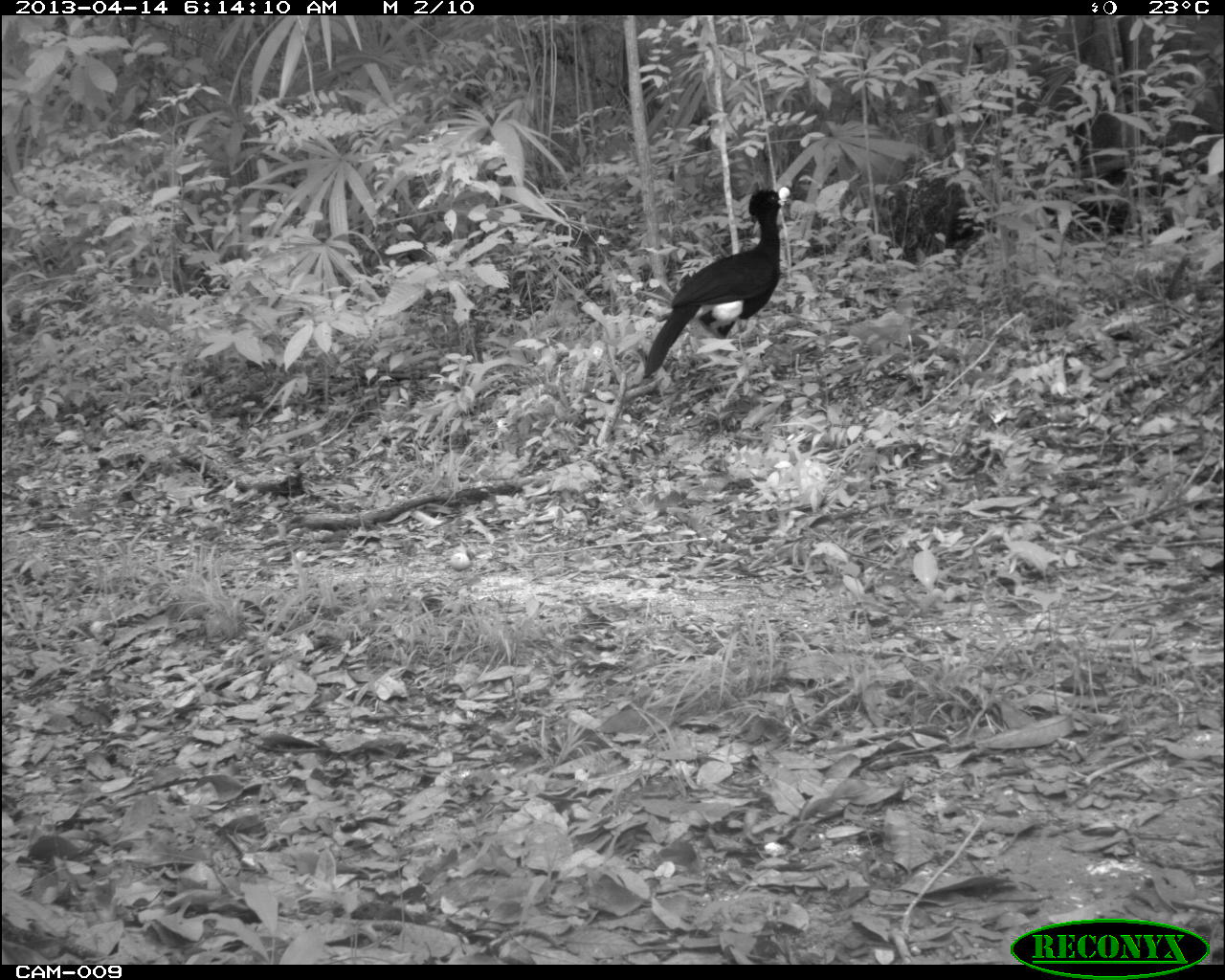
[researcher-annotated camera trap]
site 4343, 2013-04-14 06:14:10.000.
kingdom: Animalia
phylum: Chordata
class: Aves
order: Galliformes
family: Cracidae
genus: Crax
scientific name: Crax rubra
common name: great curassow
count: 1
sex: male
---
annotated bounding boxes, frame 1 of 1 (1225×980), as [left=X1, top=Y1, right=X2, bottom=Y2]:
crax rubra: [left=639, top=183, right=791, bottom=380]